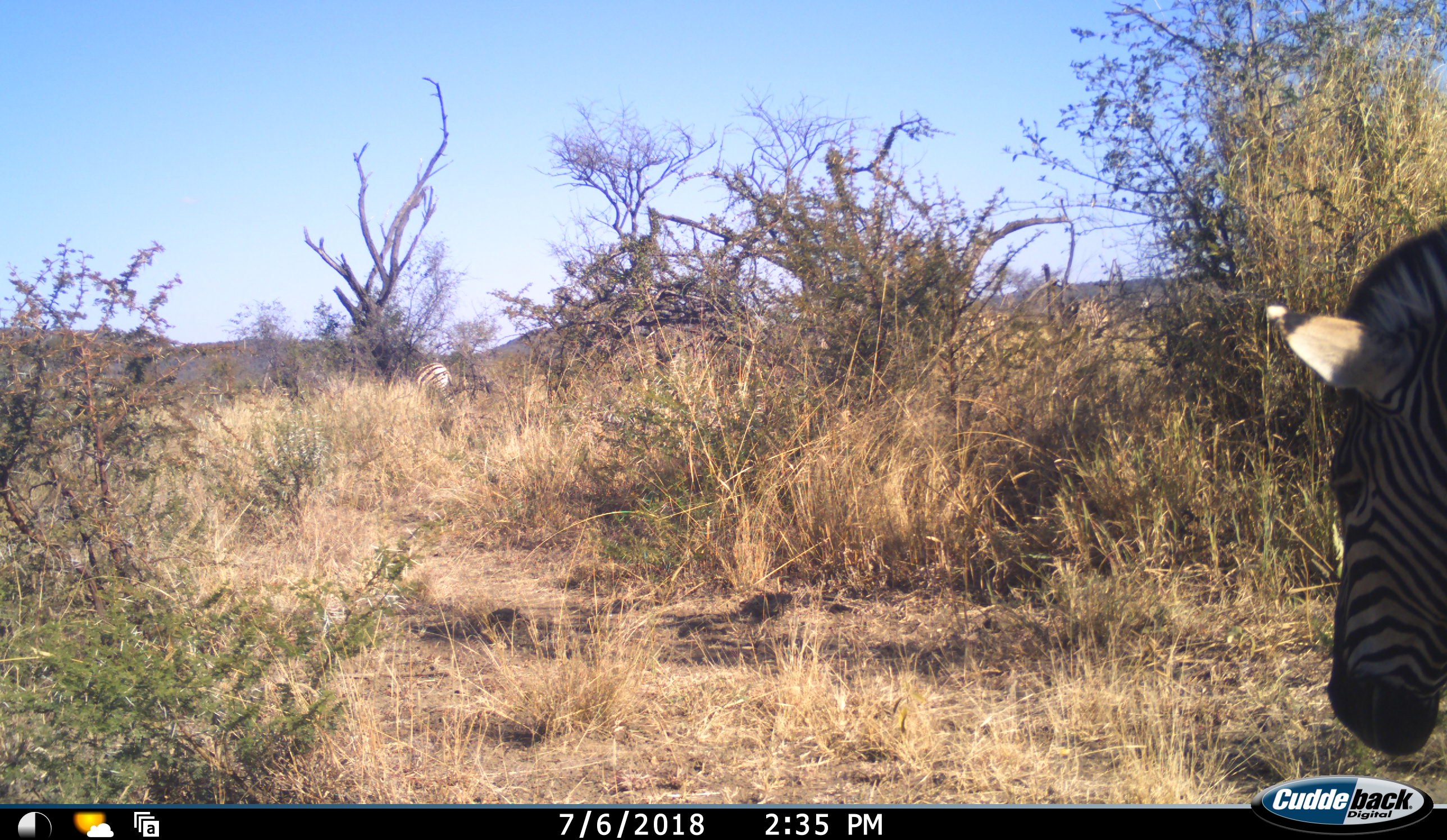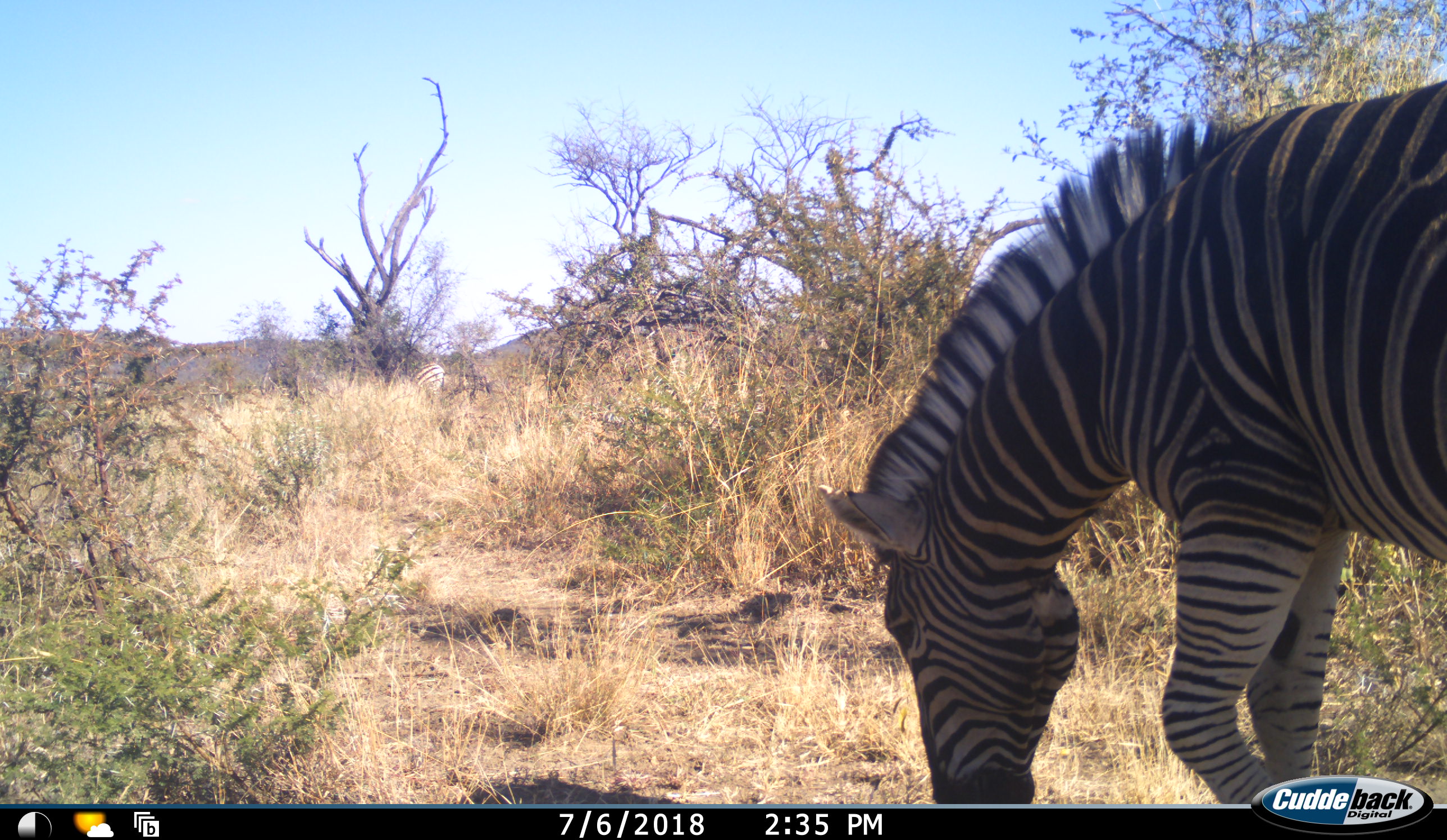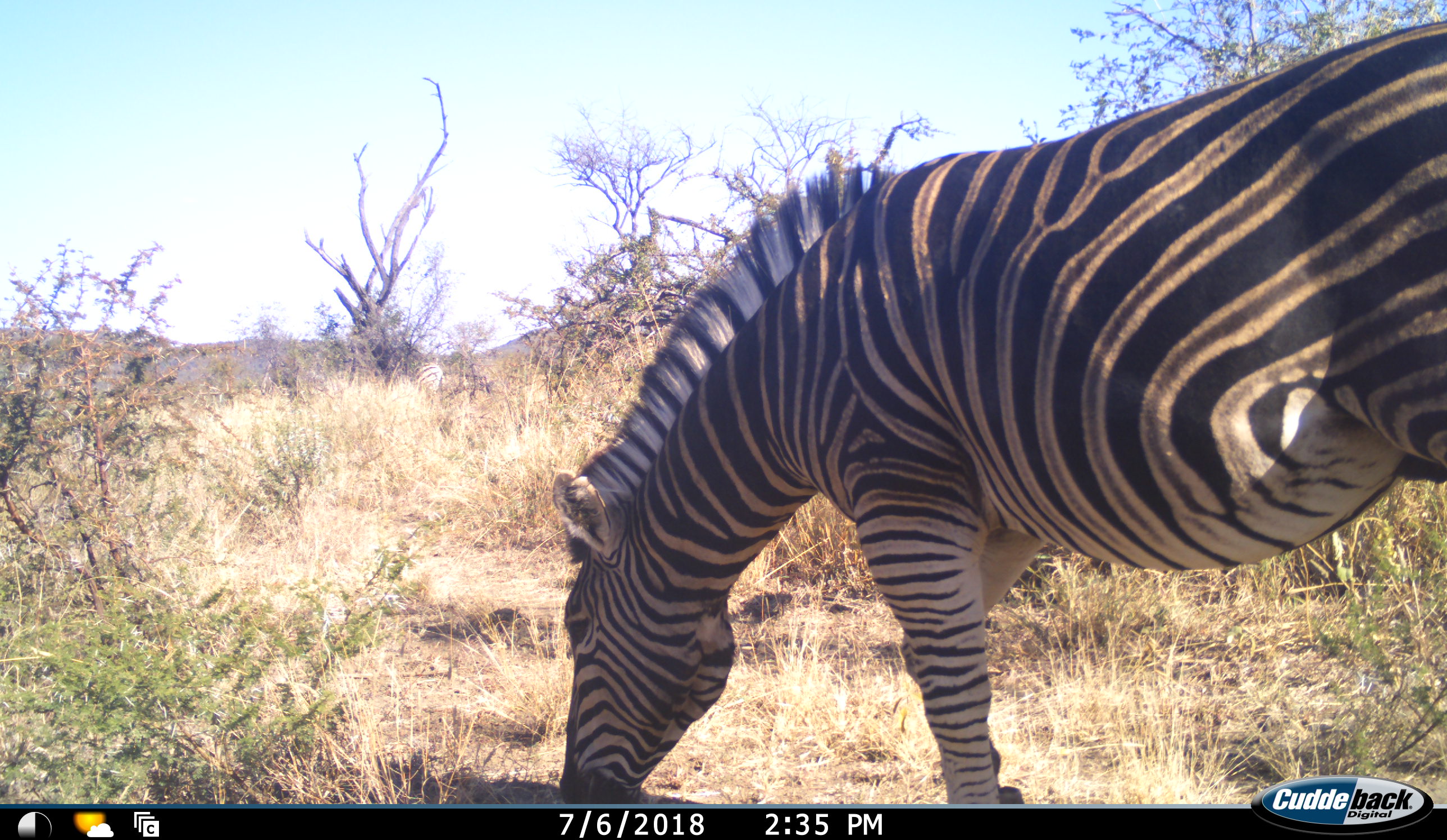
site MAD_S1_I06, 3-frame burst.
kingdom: Animalia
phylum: Chordata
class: Mammalia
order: Perissodactyla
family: Equidae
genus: Equus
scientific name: Equus quagga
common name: plains zebra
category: zebraplains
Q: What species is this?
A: Zebraplains (plains zebra) (Equus quagga).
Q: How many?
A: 1.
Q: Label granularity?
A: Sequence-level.